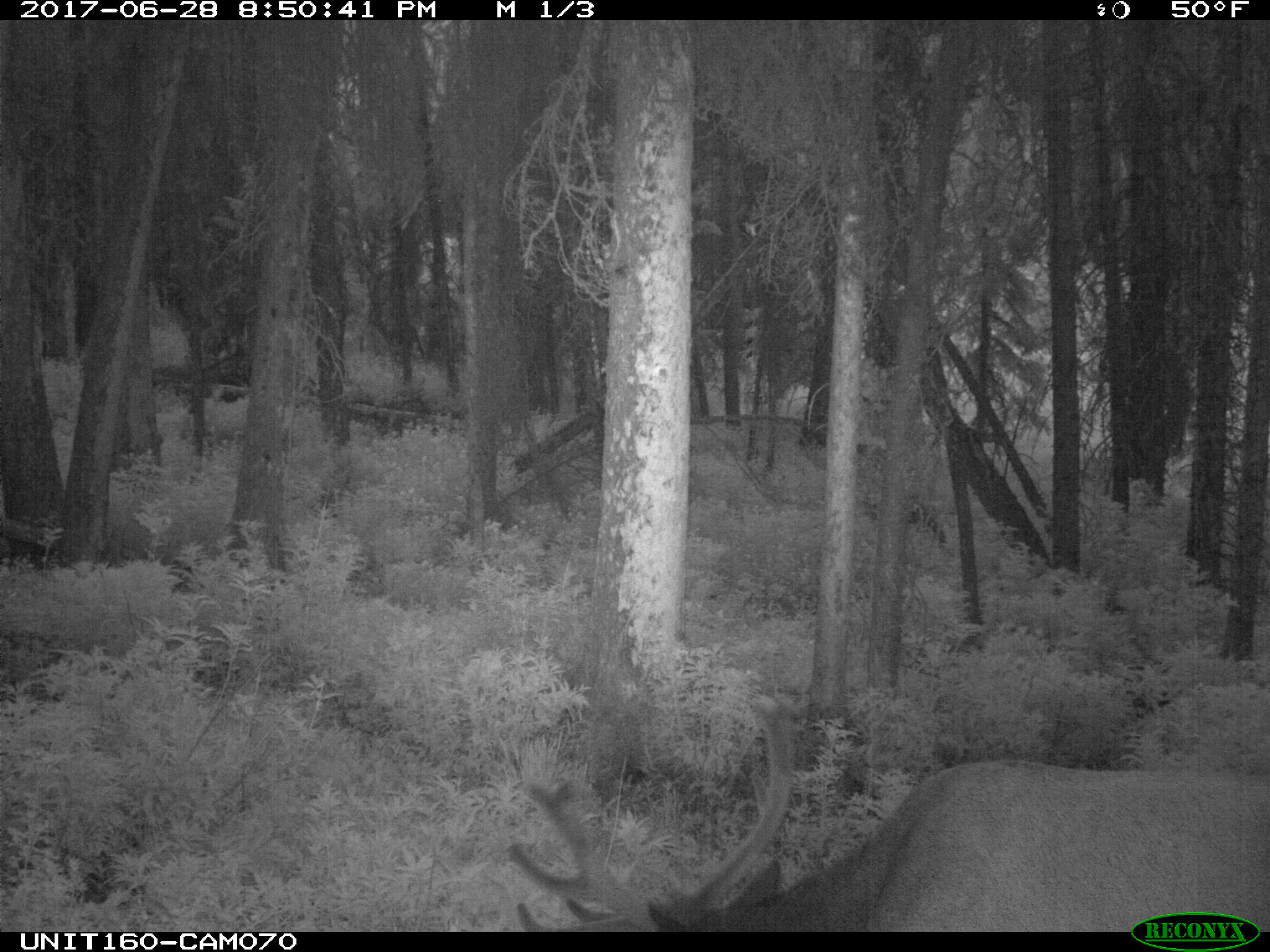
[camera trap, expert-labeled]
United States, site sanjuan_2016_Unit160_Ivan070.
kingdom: Animalia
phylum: Chordata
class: Mammalia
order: Artiodactyla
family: Cervidae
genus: Cervus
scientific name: Cervus elaphus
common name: red deer